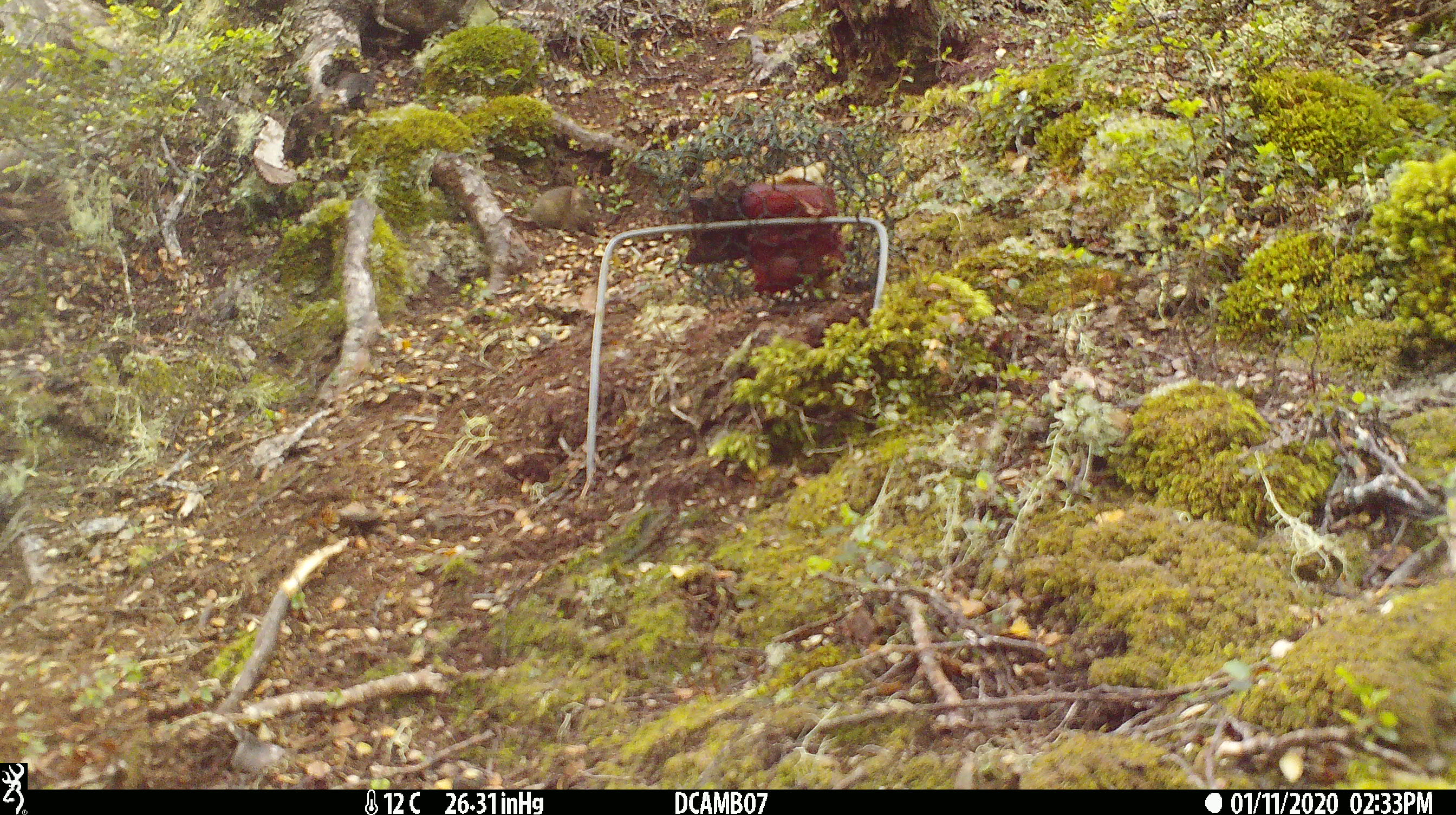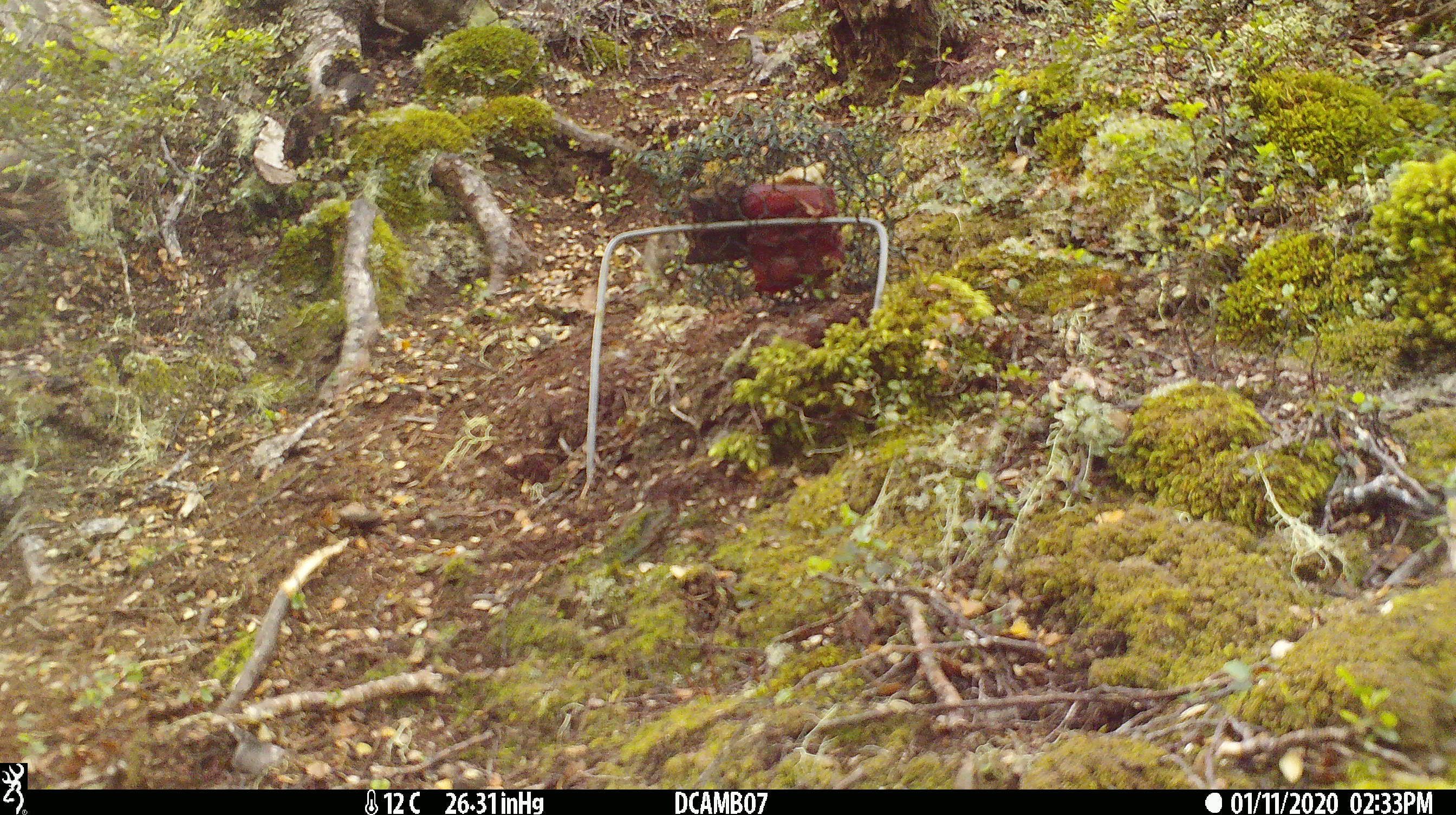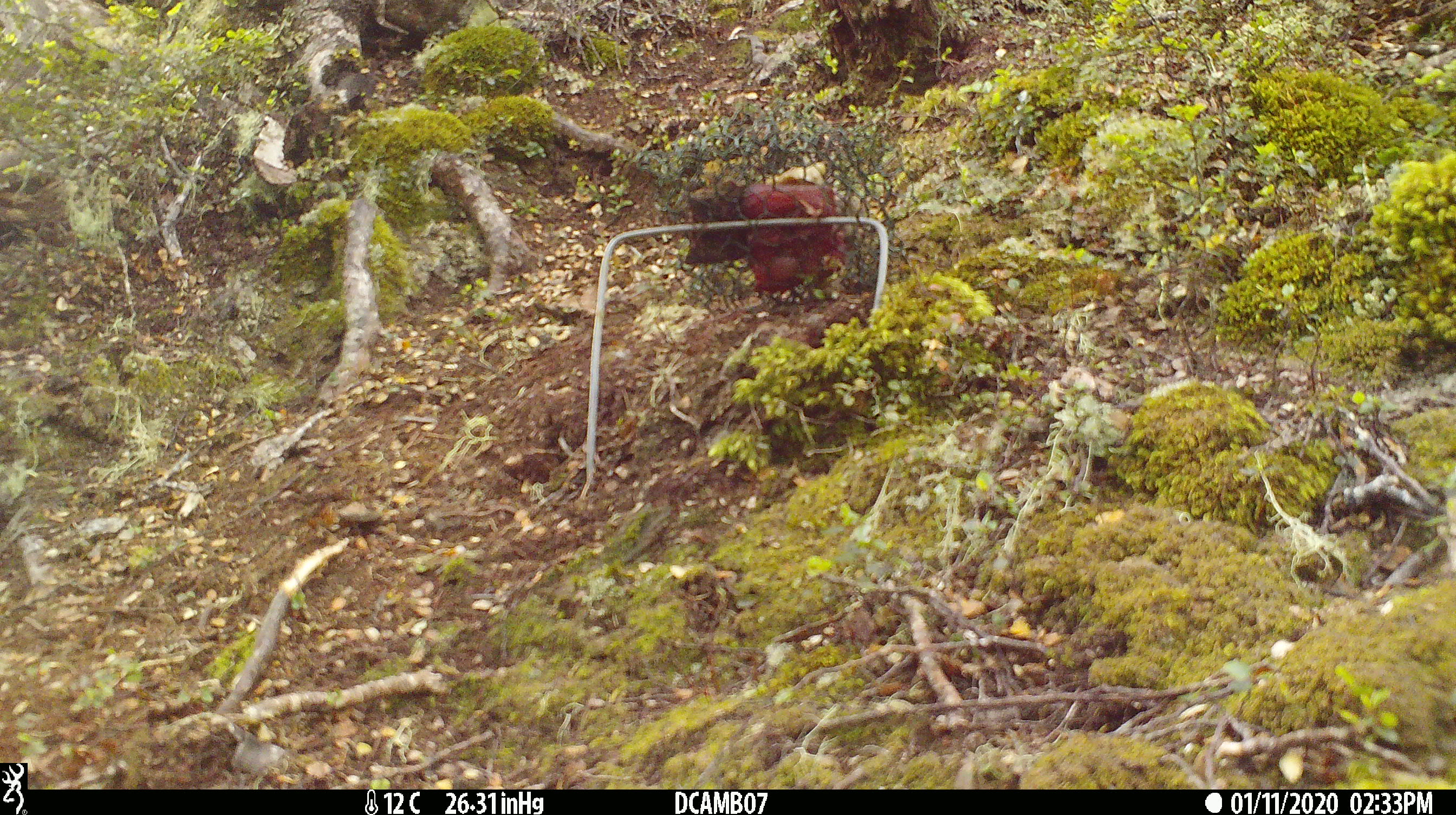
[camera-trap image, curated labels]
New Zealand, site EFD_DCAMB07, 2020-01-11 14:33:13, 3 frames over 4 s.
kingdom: Animalia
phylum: Chordata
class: Mammalia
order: Rodentia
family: Muridae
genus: Mus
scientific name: Mus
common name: mouse